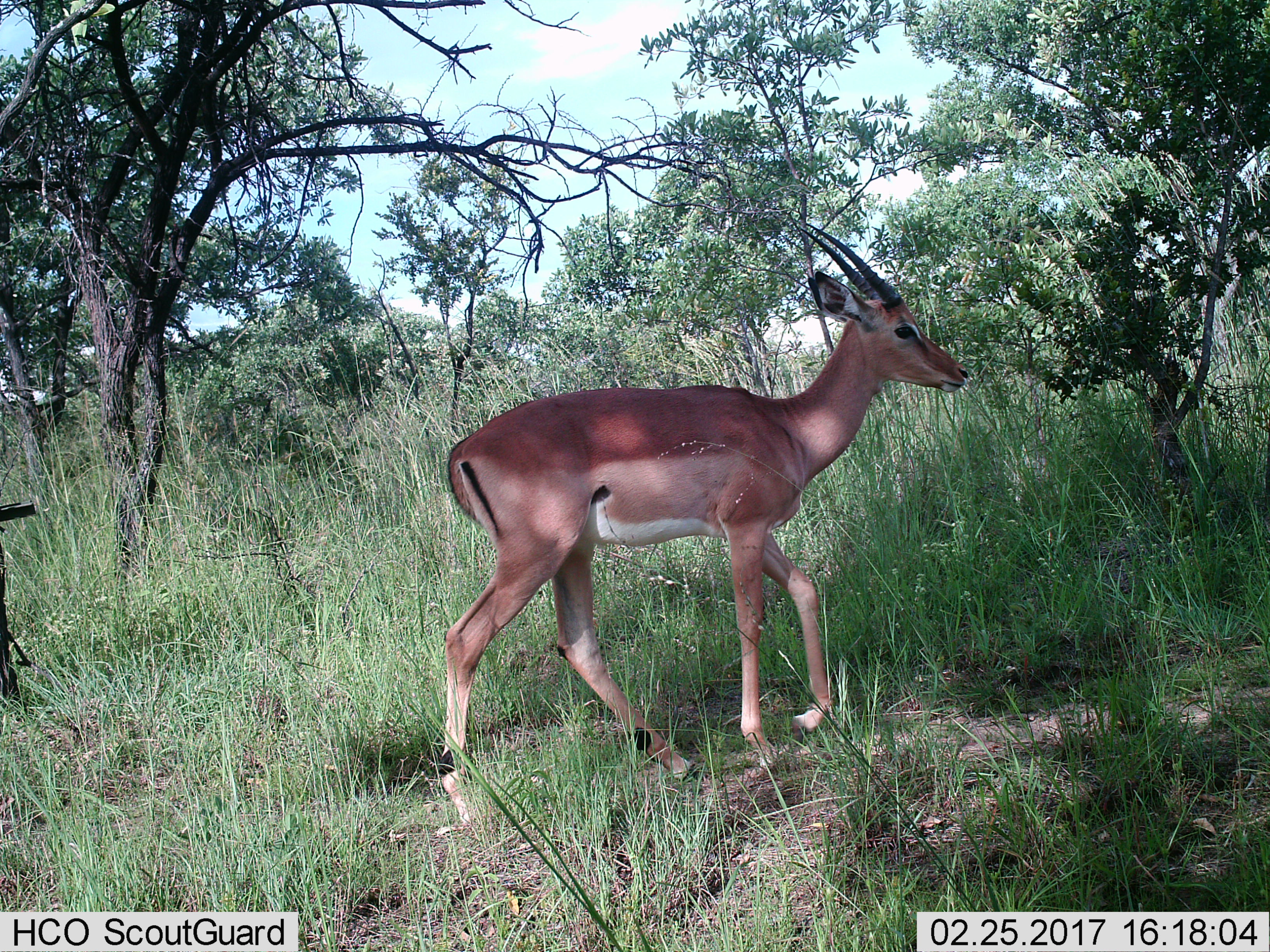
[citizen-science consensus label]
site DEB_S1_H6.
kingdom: Animalia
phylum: Chordata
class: Mammalia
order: Artiodactyla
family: Bovidae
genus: Aepyceros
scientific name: Aepyceros melampus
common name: impala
Impala (Aepyceros melampus), count 1. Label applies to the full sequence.